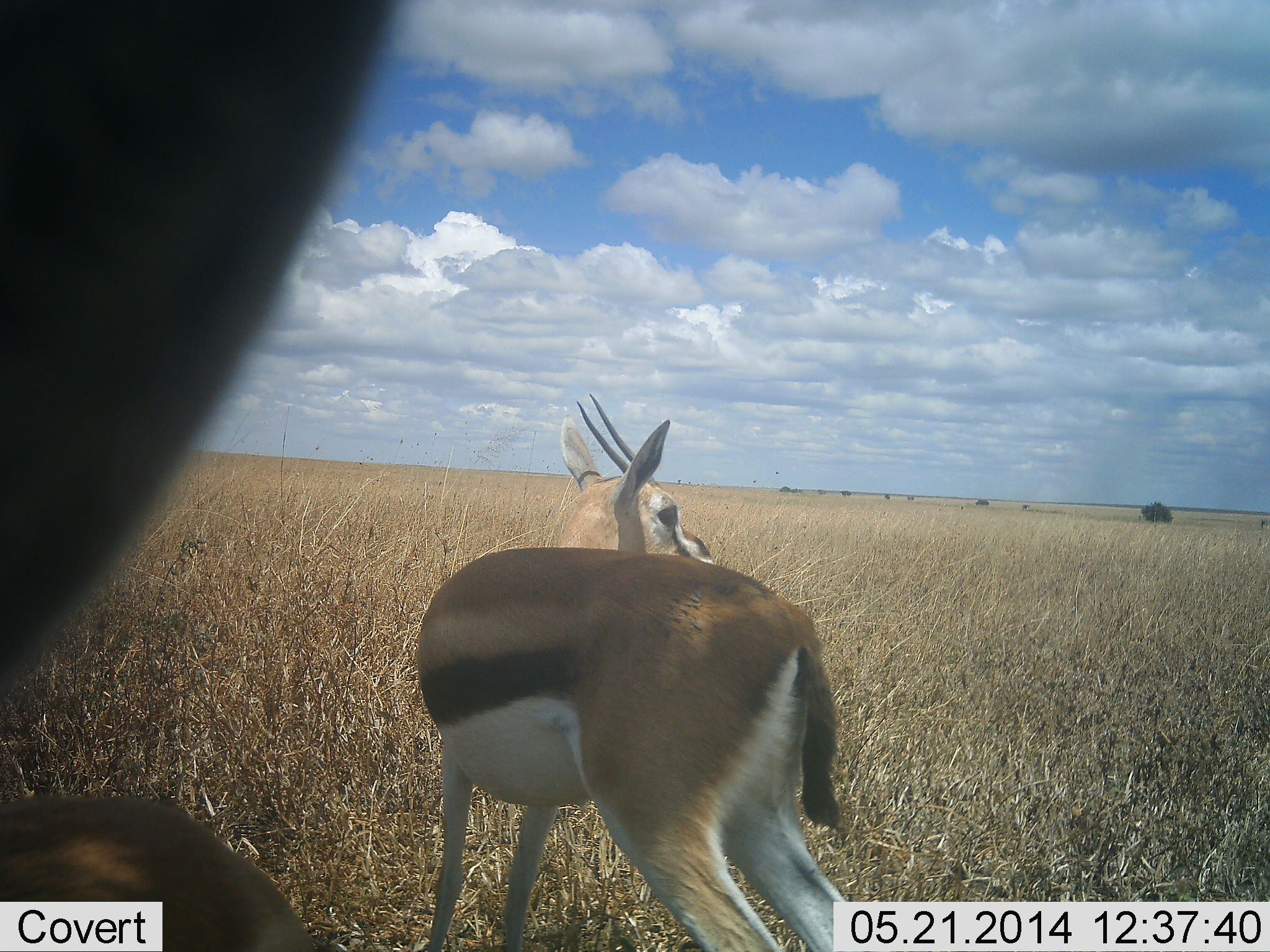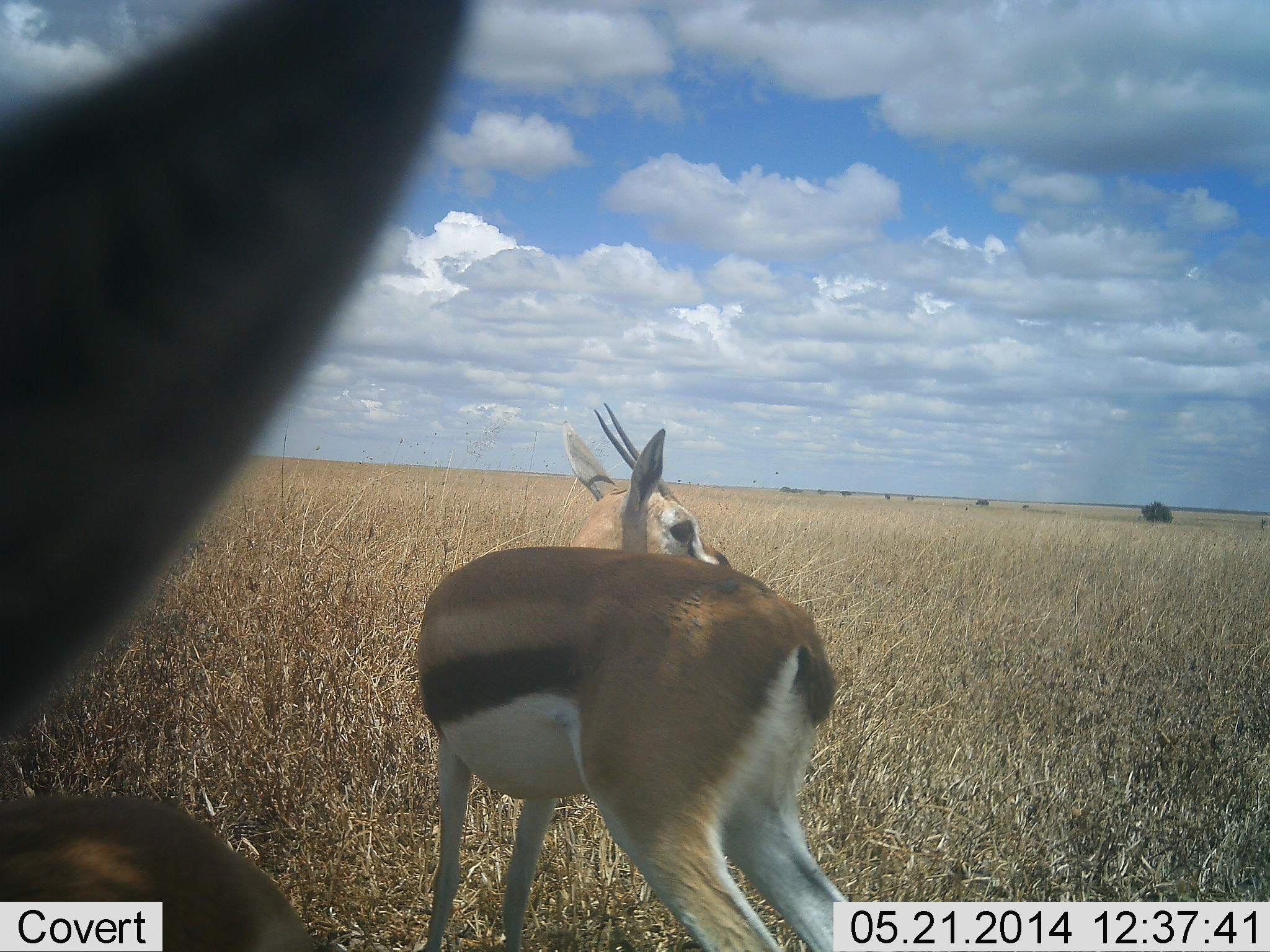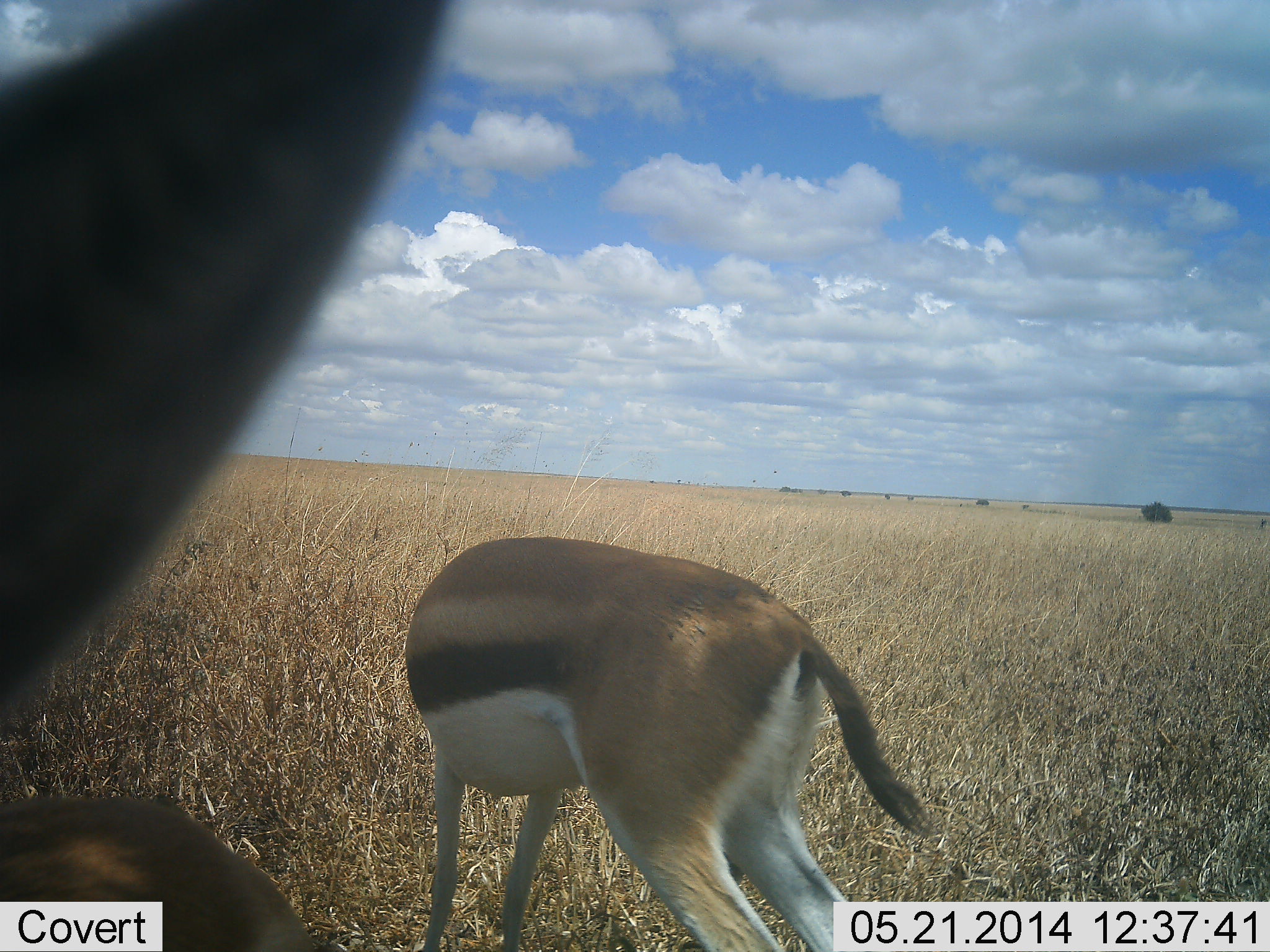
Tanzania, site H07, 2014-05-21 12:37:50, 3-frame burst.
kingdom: Animalia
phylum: Chordata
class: Mammalia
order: Artiodactyla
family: Bovidae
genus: Eudorcas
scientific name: Eudorcas thomsonii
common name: thomson's gazelle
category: gazellethomsons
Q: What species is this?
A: Gazellethomsons (thomson's gazelle) (Eudorcas thomsonii).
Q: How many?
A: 2.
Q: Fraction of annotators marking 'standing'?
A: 100%.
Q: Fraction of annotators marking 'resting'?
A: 20%.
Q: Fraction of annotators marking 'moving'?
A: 0%.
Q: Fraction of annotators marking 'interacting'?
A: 0%.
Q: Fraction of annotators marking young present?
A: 0%.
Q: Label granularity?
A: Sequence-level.